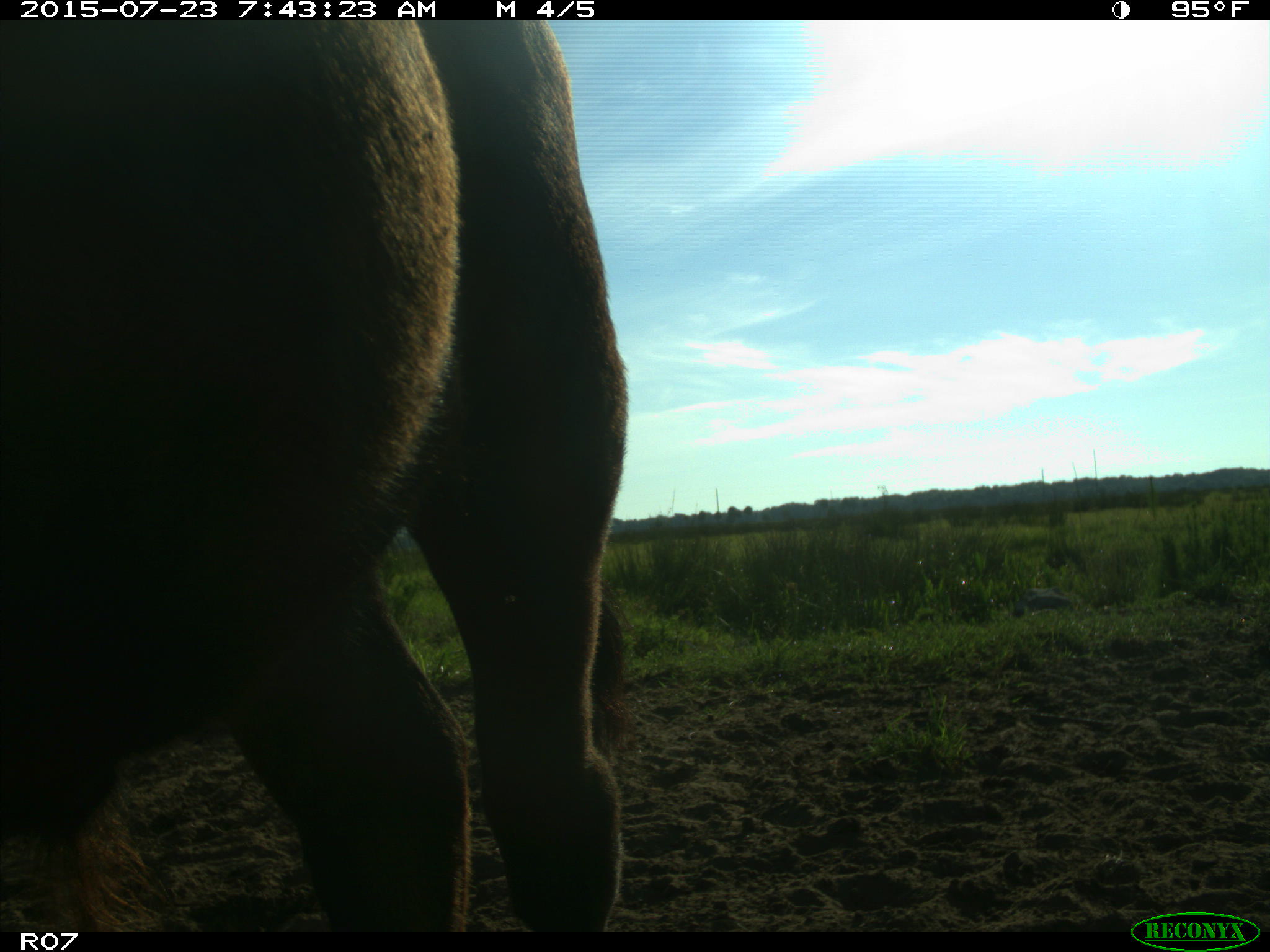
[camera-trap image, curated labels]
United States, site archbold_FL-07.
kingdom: Animalia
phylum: Chordata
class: Mammalia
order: Artiodactyla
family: Bovidae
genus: Bos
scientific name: Bos taurus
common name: domestic cow